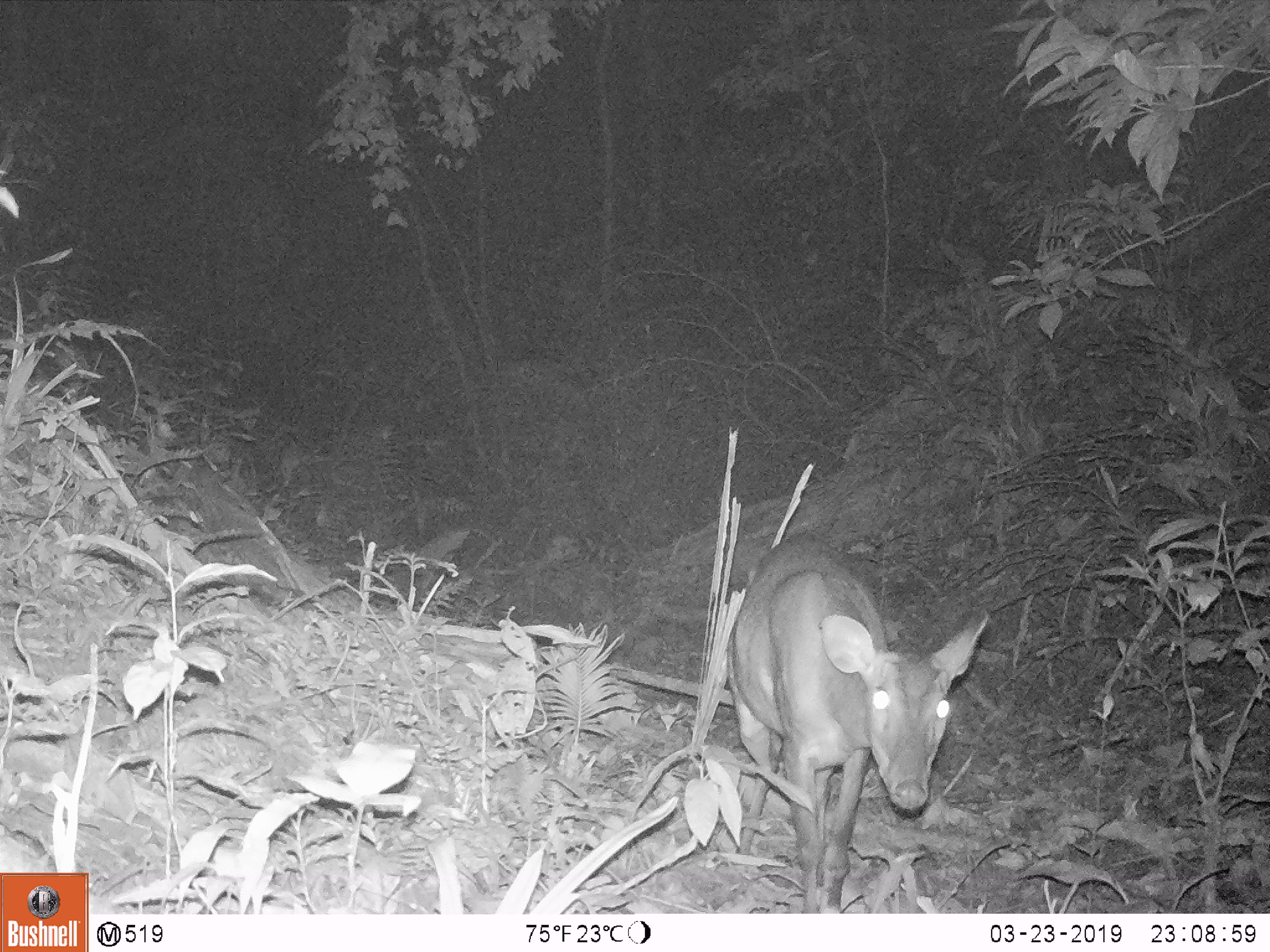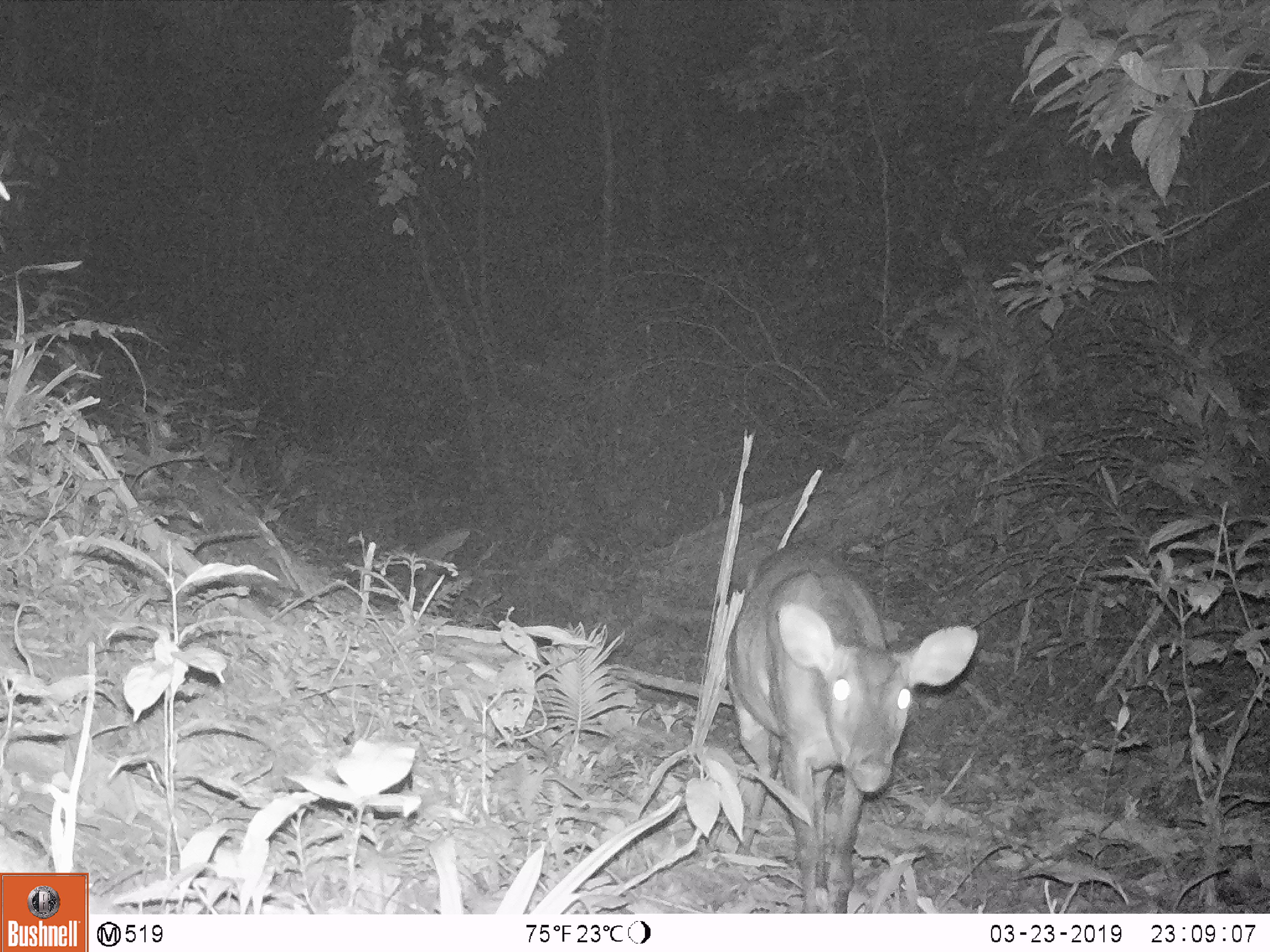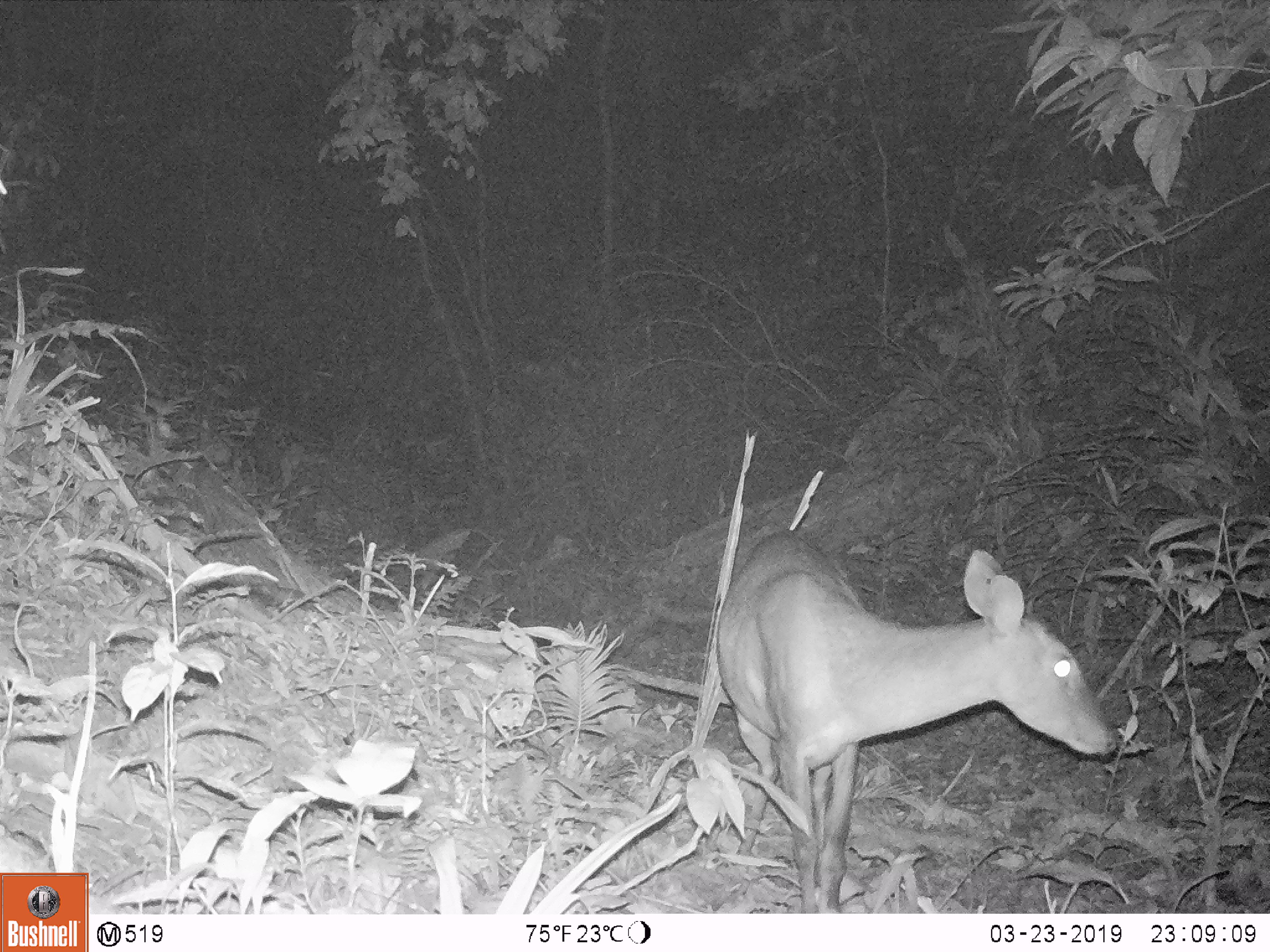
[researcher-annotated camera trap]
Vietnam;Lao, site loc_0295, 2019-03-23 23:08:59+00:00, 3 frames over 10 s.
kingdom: Animalia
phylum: Chordata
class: Mammalia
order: Artiodactyla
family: Cervidae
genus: Muntiacus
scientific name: Muntiacus vuquangensis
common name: large-antlered muntjac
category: large antlered muntjac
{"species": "large antlered muntjac (large-antlered muntjac) (Muntiacus vuquangensis)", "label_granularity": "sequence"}